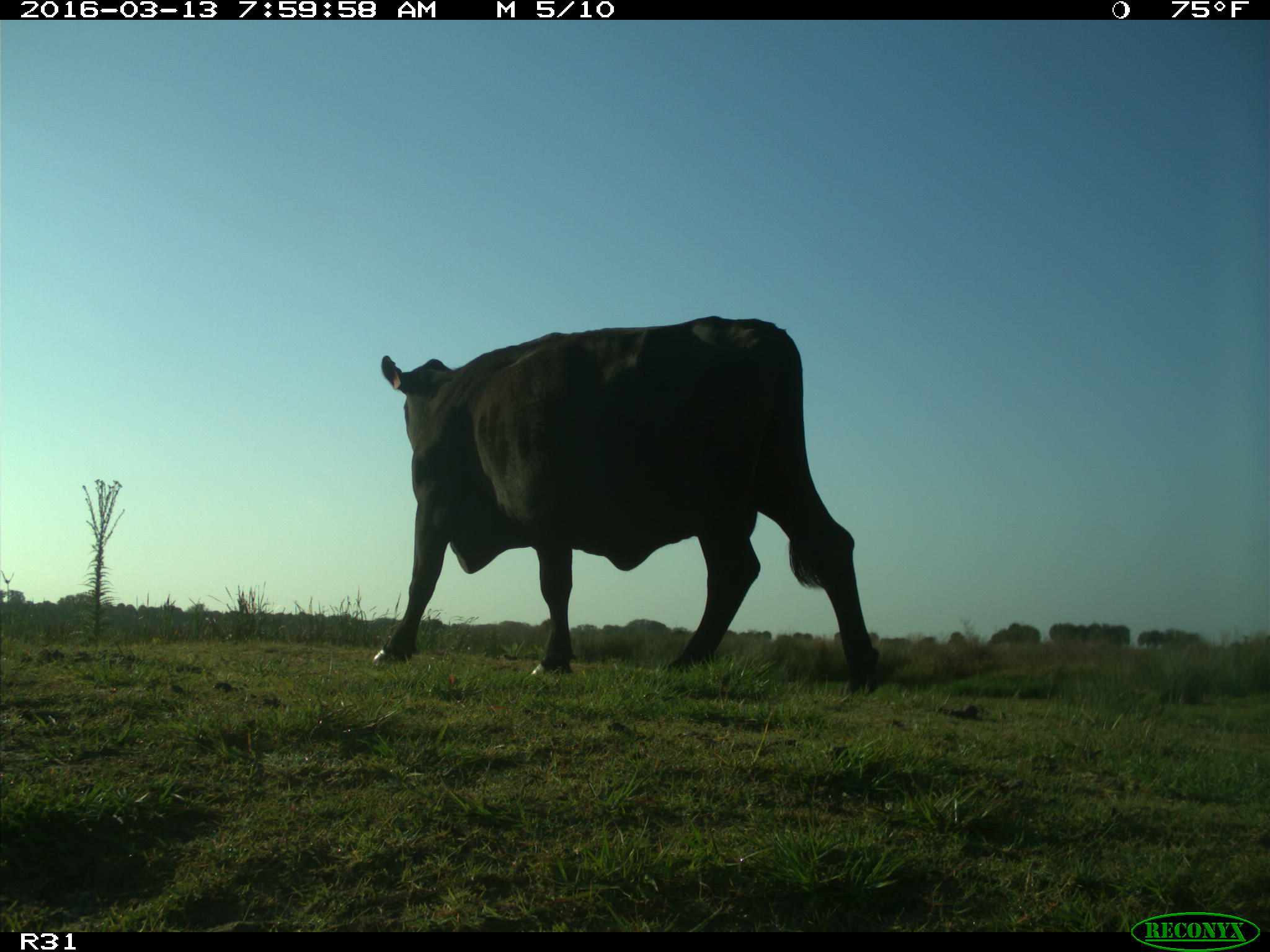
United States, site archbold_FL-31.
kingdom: Animalia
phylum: Chordata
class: Mammalia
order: Artiodactyla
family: Bovidae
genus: Bos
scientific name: Bos taurus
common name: domestic cow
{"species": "Bos taurus (domestic cow)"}